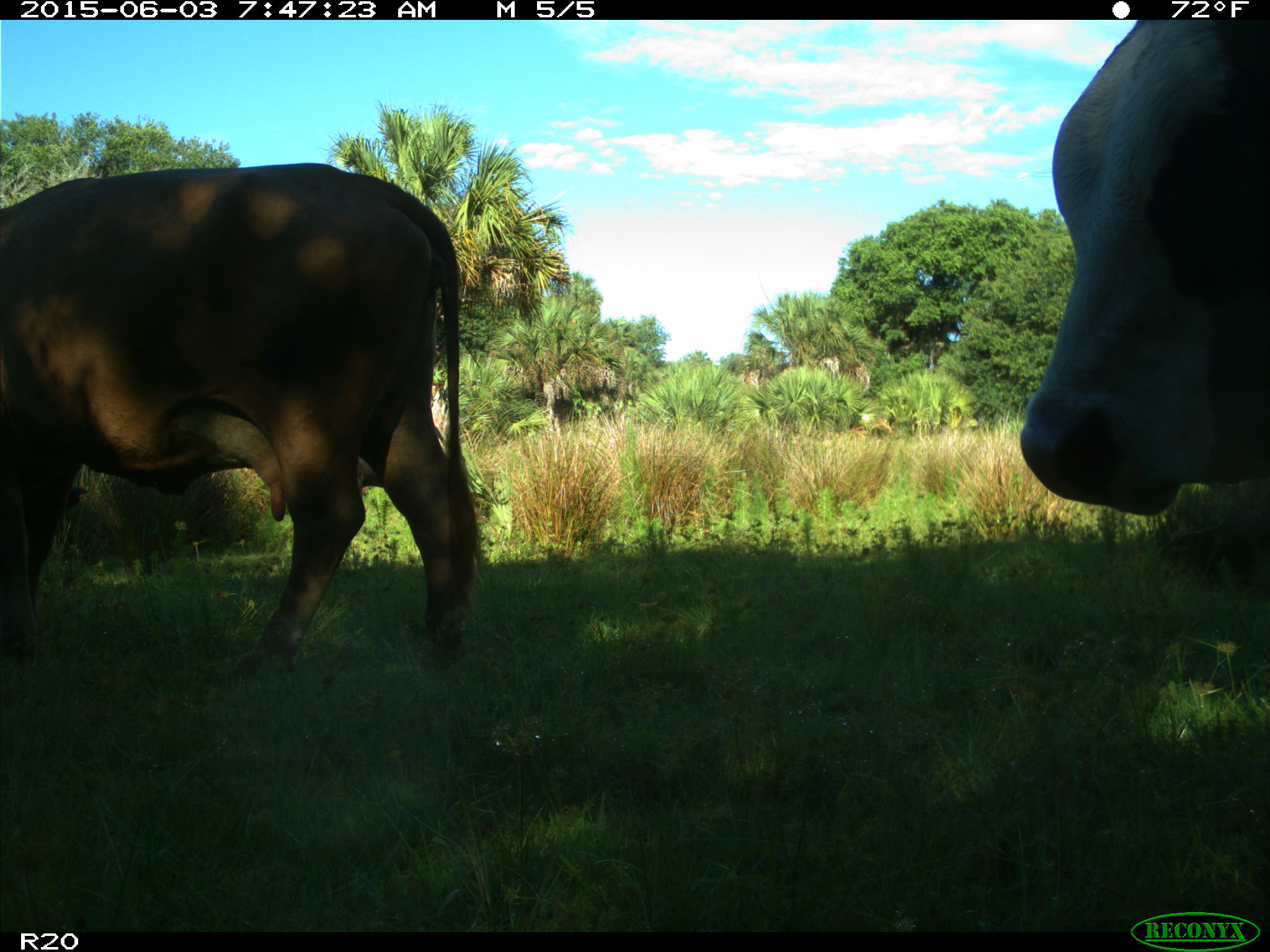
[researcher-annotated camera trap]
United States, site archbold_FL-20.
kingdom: Animalia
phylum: Chordata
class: Mammalia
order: Artiodactyla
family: Bovidae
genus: Bos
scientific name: Bos taurus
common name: domestic cow